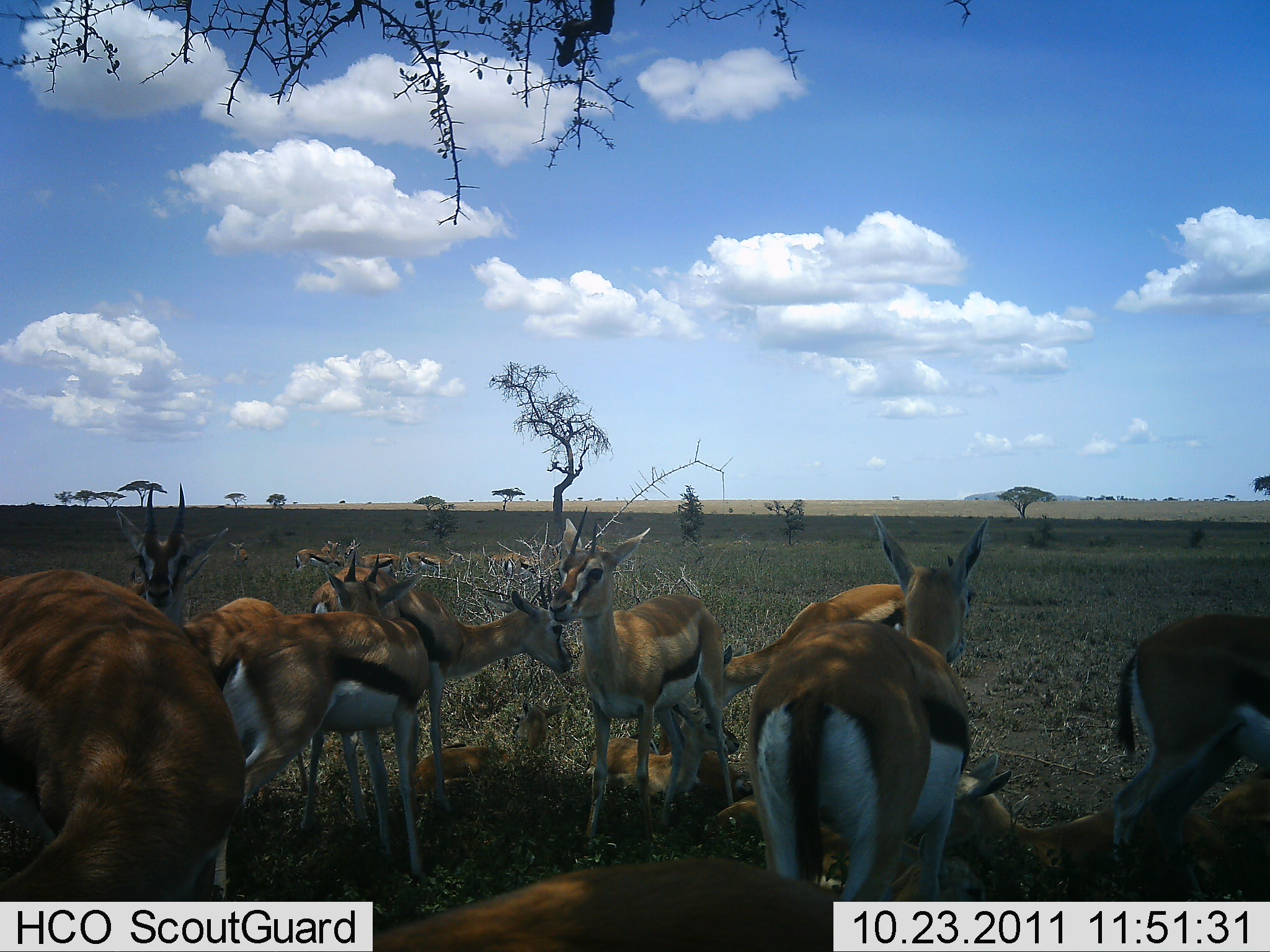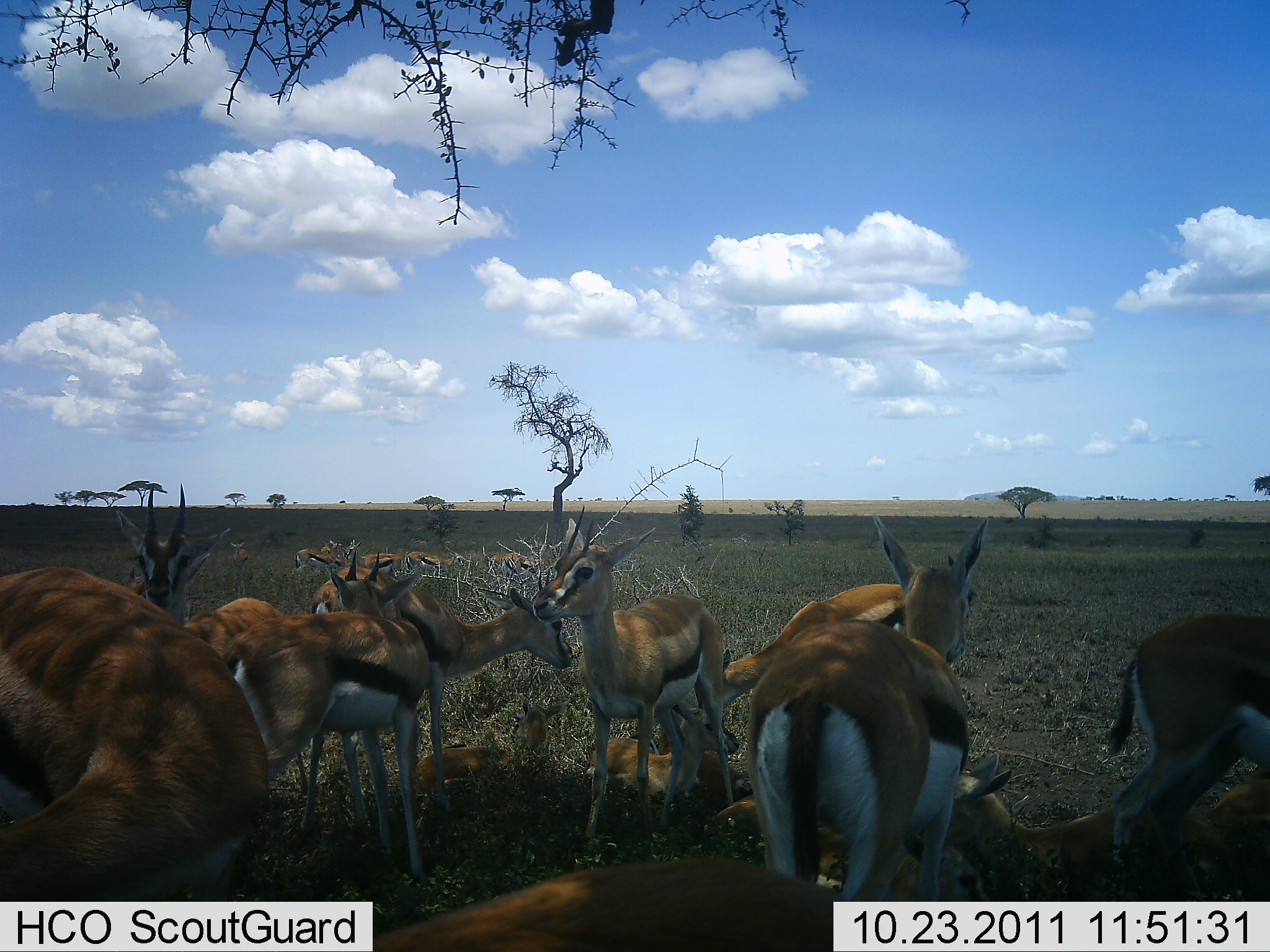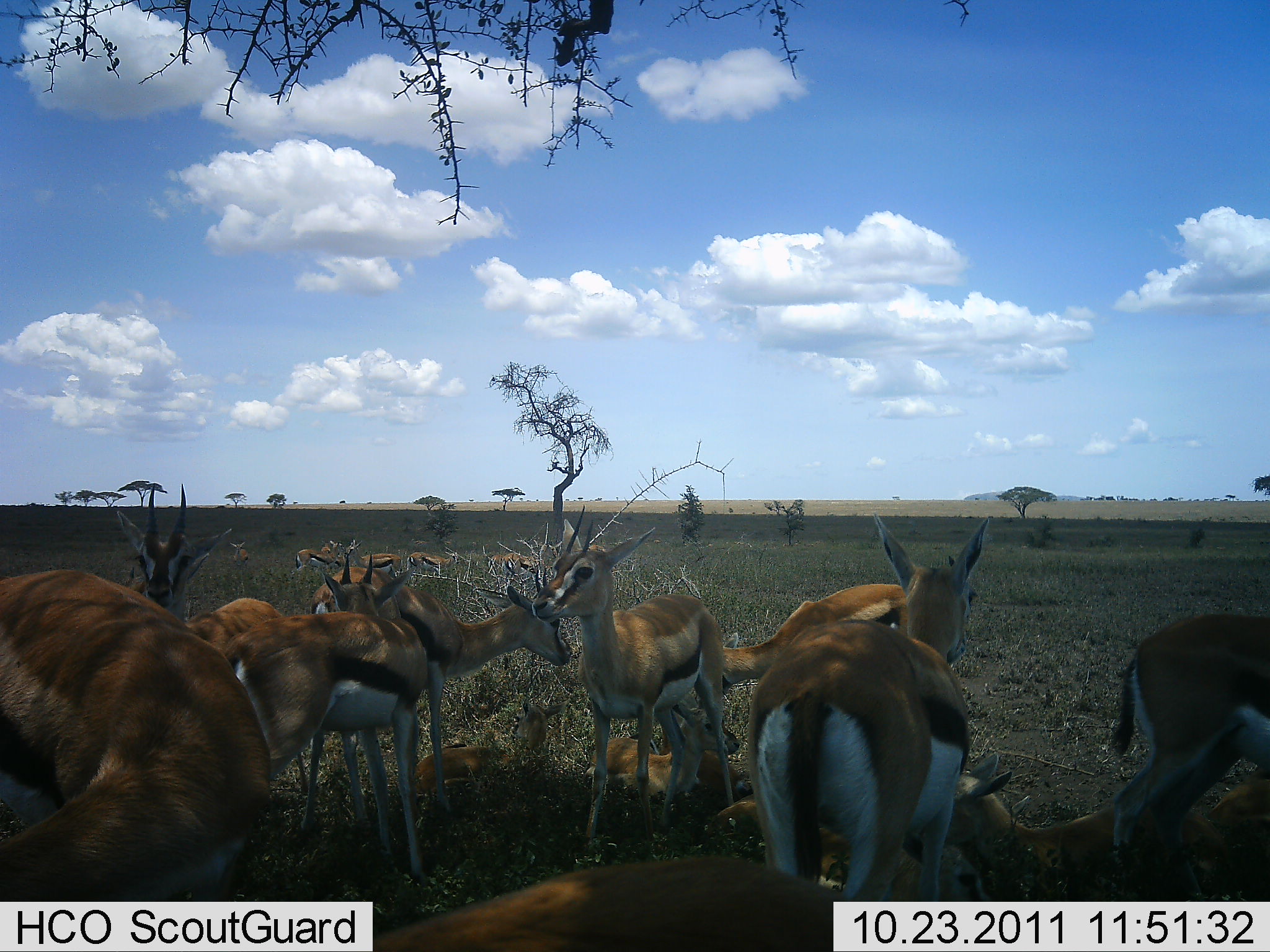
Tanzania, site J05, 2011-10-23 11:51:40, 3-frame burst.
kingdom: Animalia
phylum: Chordata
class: Mammalia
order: Artiodactyla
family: Bovidae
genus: Eudorcas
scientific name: Eudorcas thomsonii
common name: thomson's gazelle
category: gazellethomsons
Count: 11-50.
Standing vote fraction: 82%.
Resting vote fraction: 45%.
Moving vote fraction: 9%.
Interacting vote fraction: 36%.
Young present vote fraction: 27%.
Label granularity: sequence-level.